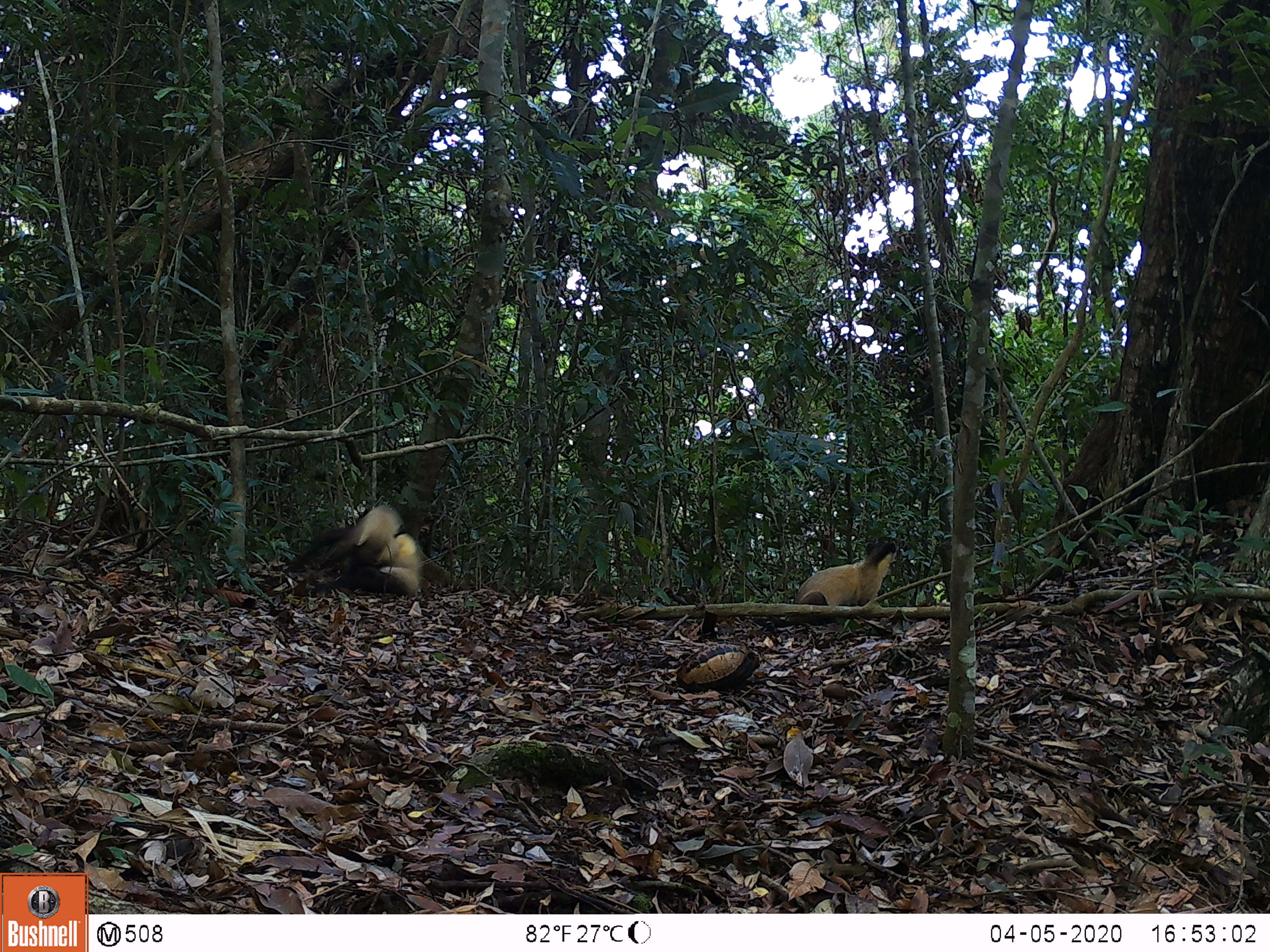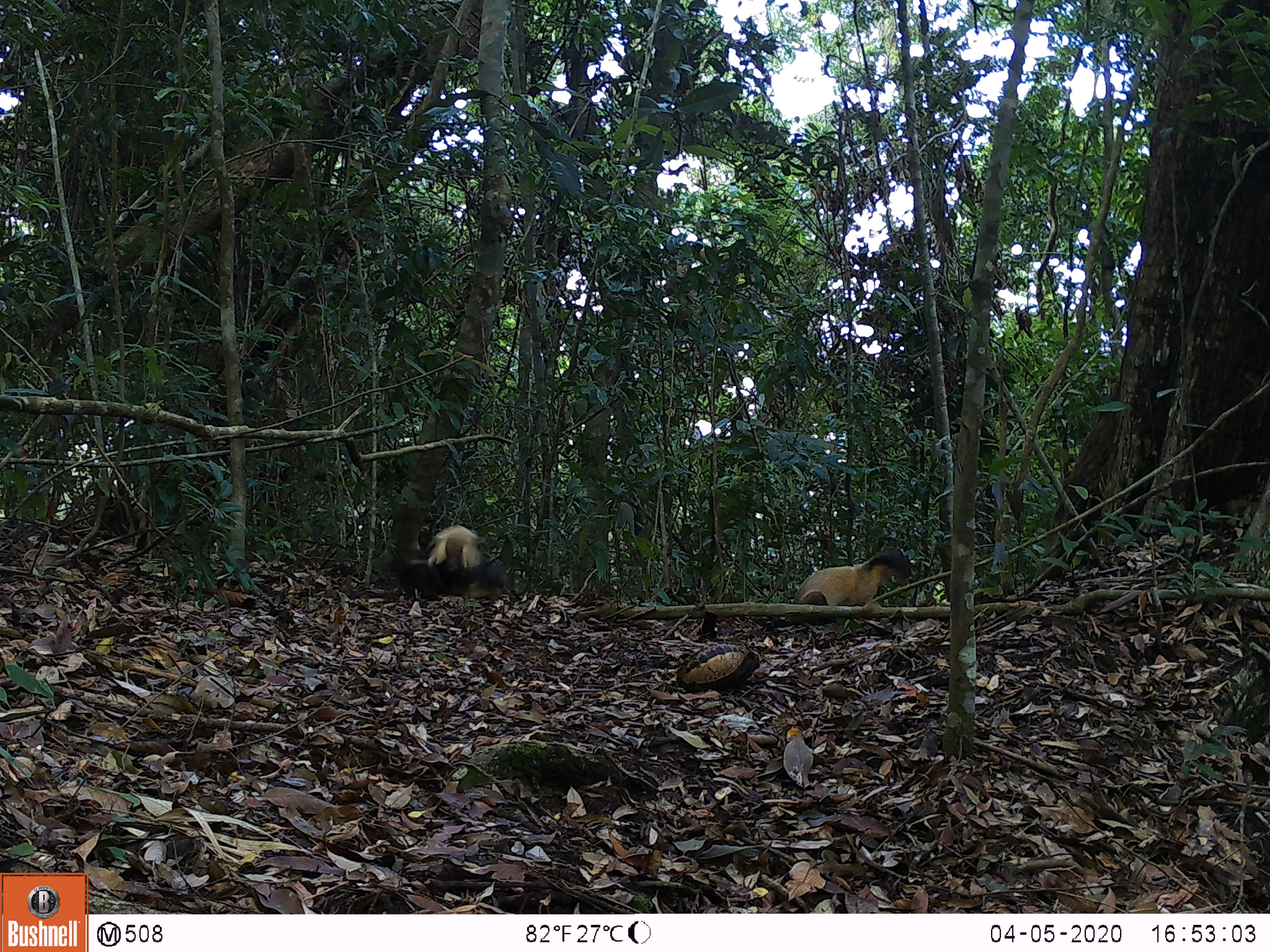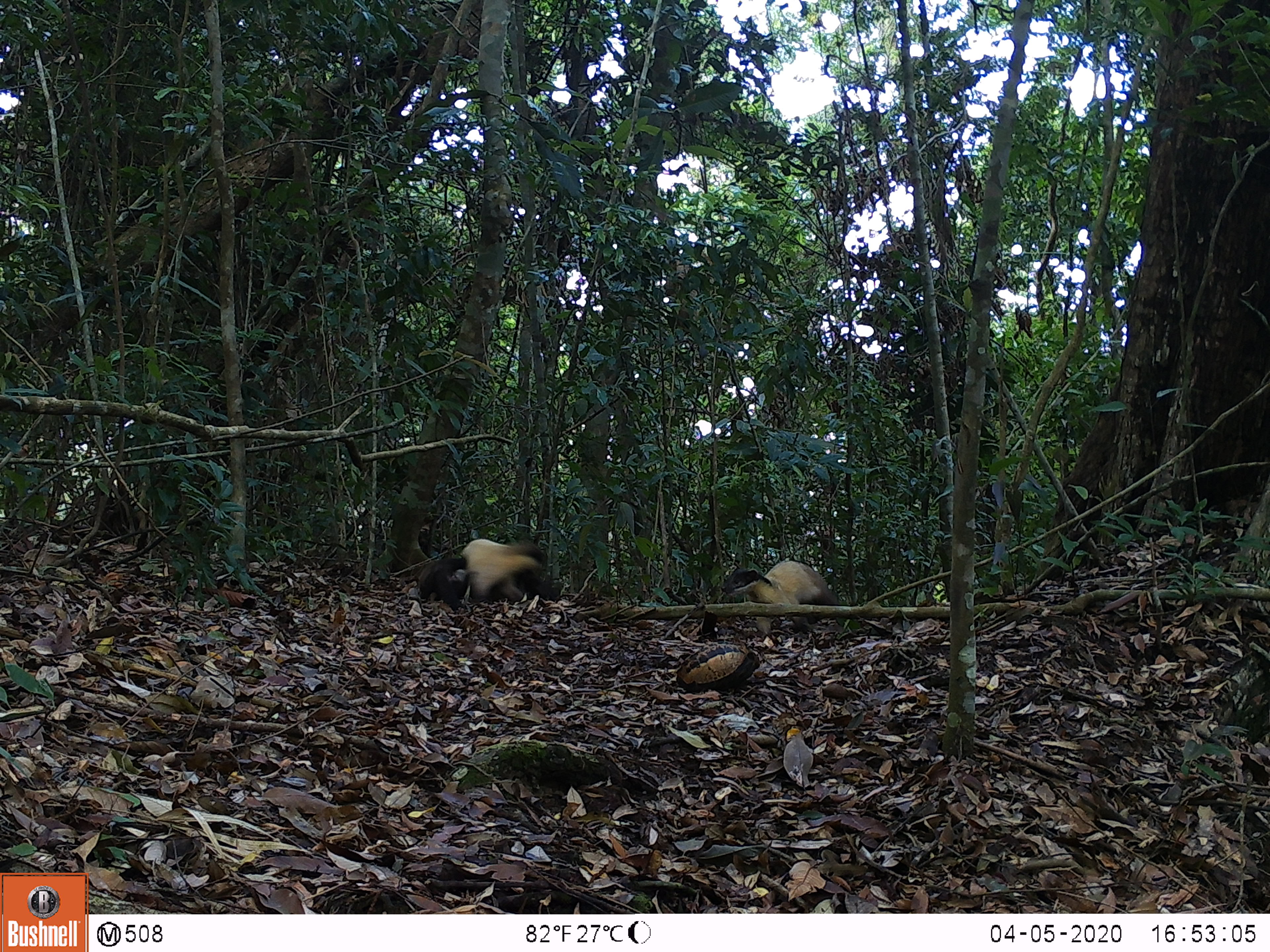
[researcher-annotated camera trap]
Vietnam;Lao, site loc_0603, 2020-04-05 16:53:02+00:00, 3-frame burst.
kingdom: Animalia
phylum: Chordata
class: Mammalia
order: Carnivora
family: Mustelidae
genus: Martes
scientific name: Martes flavigula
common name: yellow-throated marten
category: yellow throated marten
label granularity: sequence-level